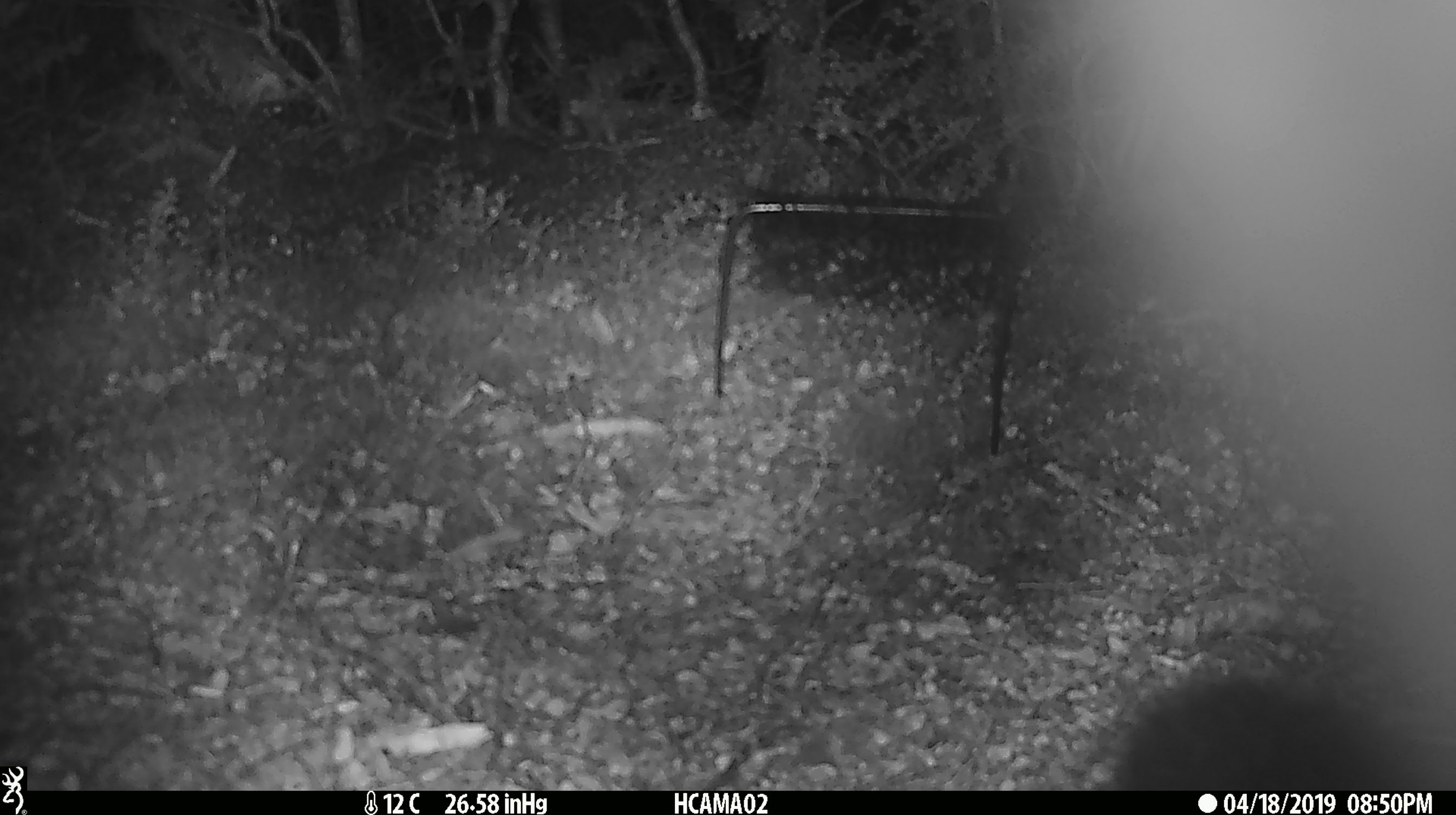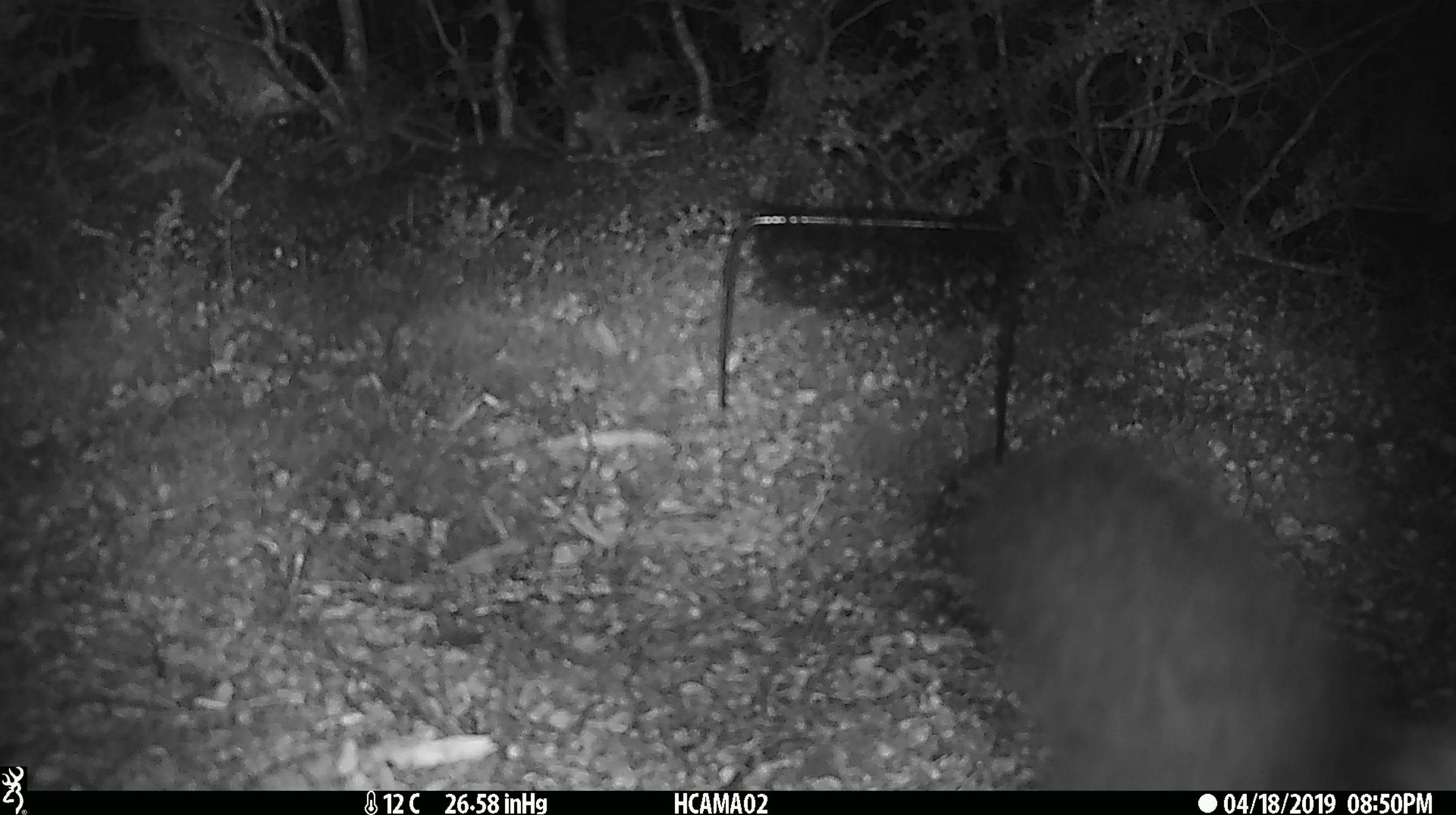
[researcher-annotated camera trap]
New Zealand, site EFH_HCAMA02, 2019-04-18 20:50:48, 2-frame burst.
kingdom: Animalia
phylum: Chordata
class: Mammalia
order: Diprotodontia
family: Phalangeridae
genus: Trichosurus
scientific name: Trichosurus vulpecula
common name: common brushtail possum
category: possum